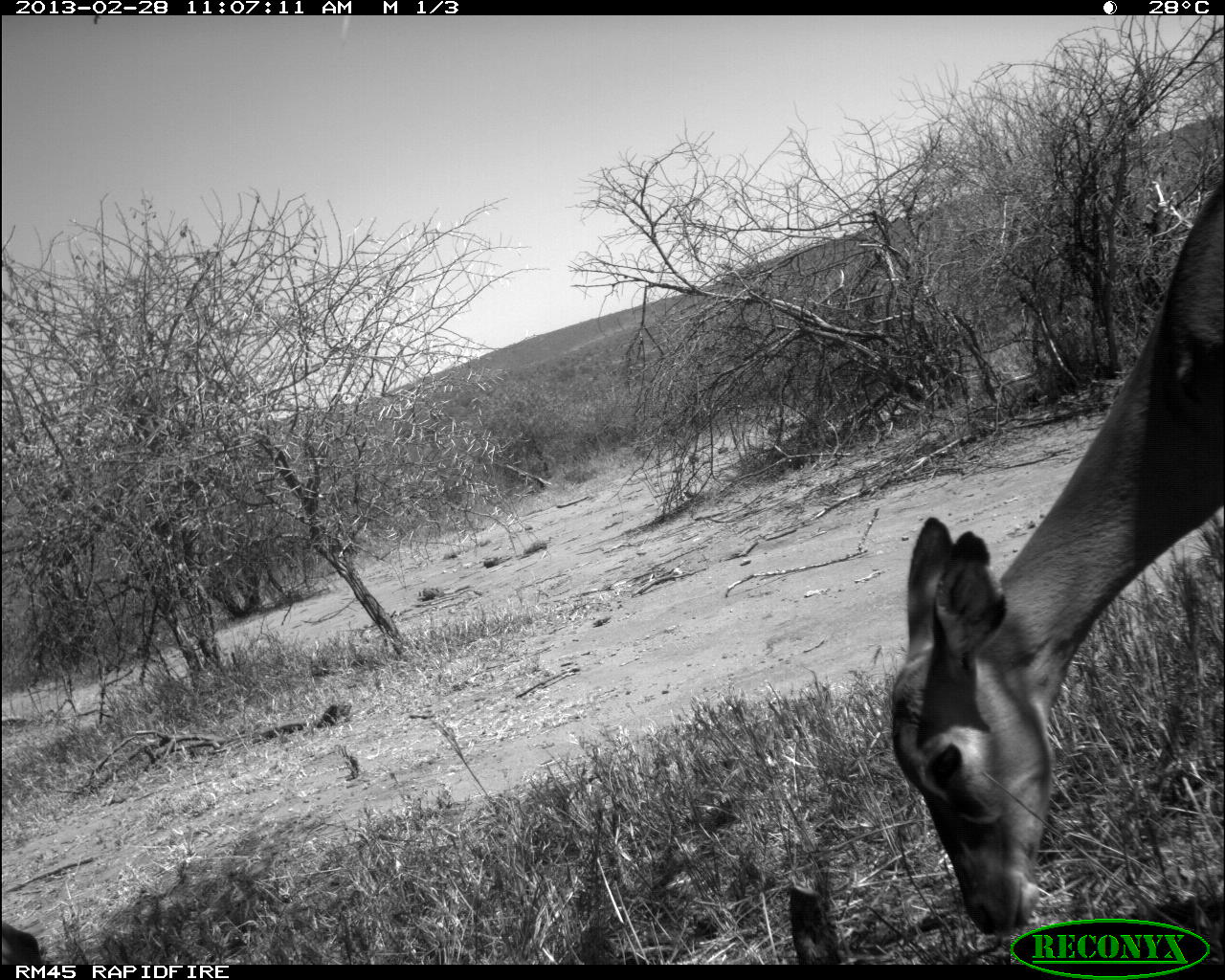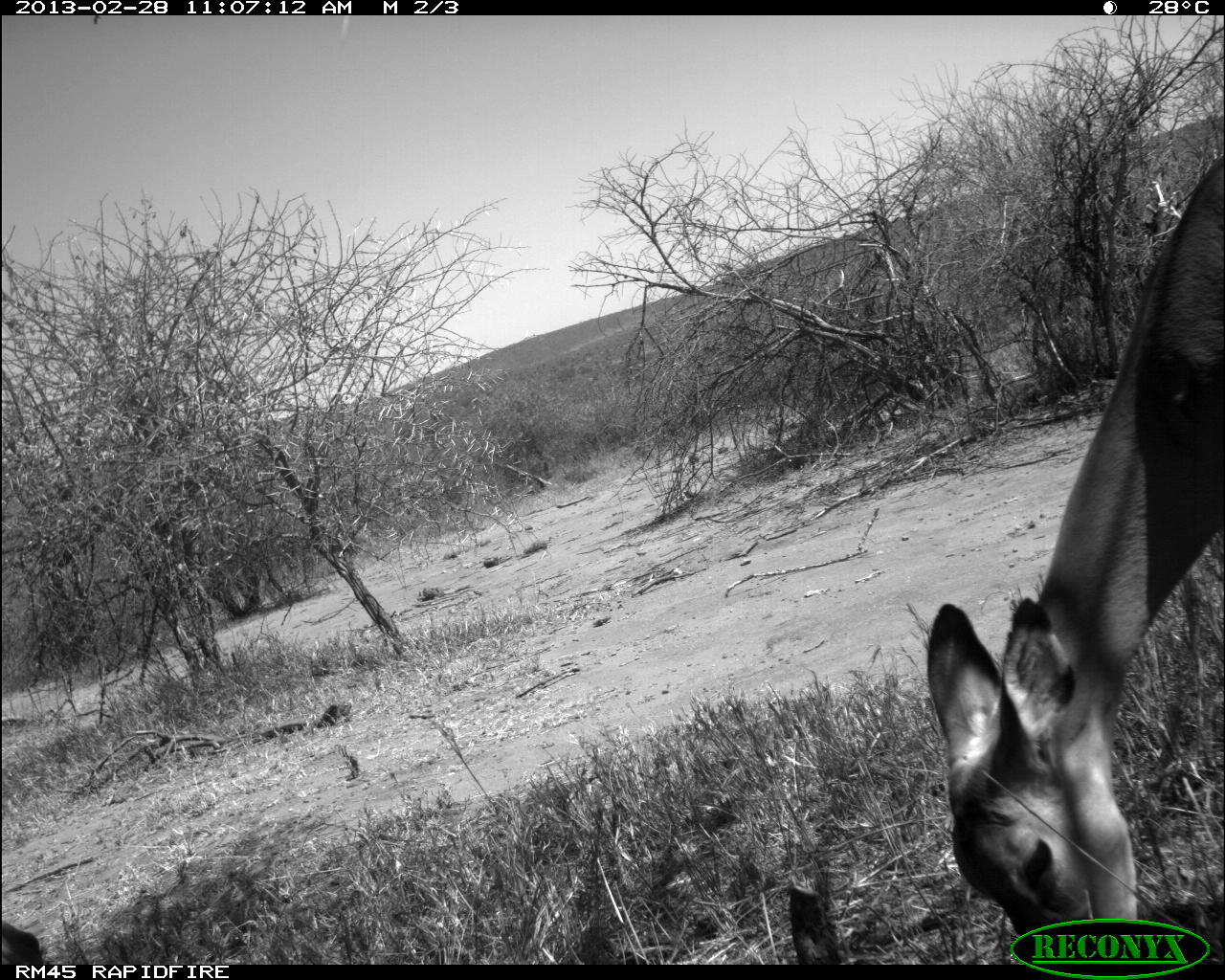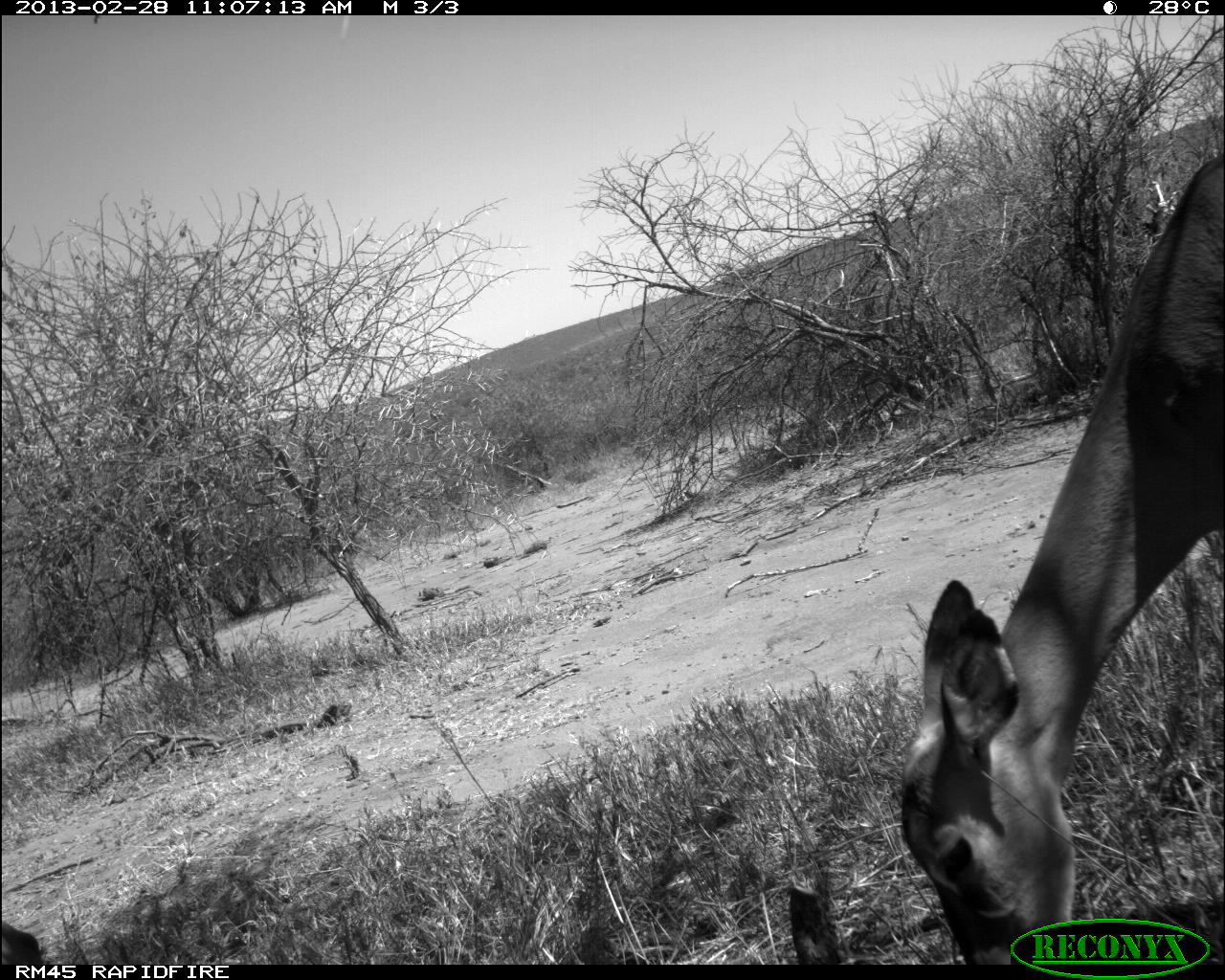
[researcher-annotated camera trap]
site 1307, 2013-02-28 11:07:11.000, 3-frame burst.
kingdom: Animalia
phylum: Chordata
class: Mammalia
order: Artiodactyla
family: Bovidae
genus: Aepyceros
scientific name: Aepyceros melampus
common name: impala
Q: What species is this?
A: Aepyceros melampus (impala).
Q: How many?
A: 2.